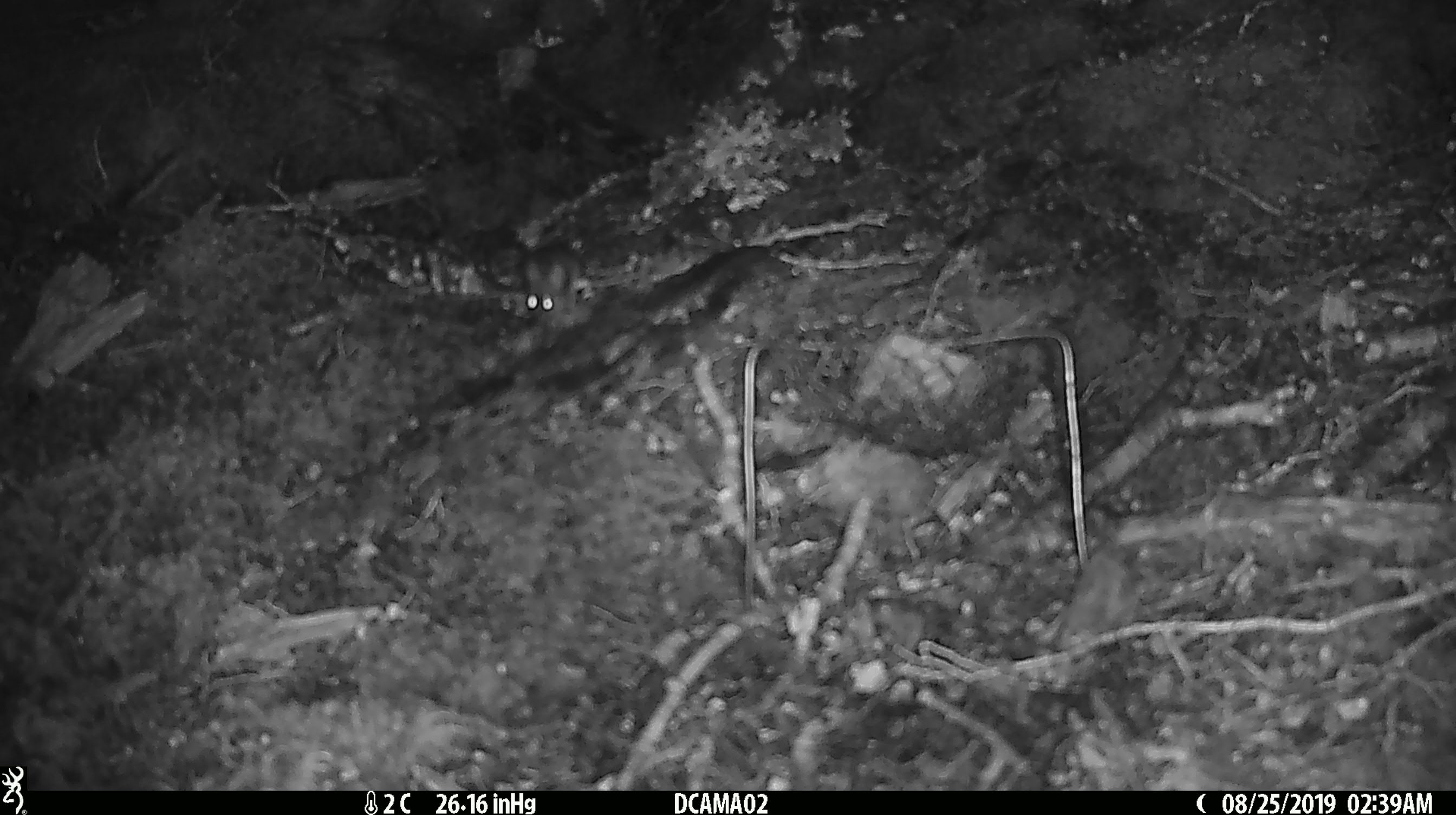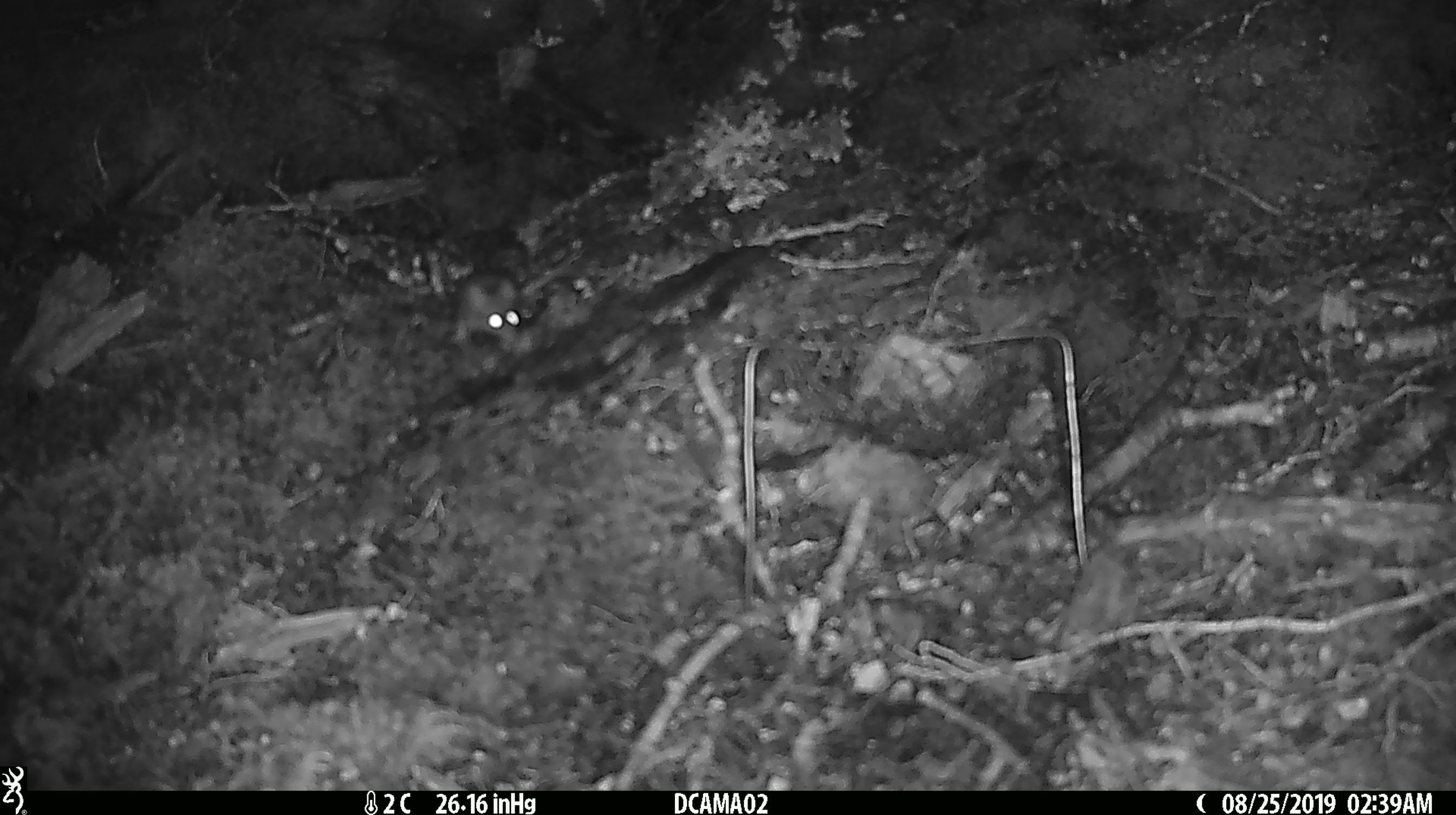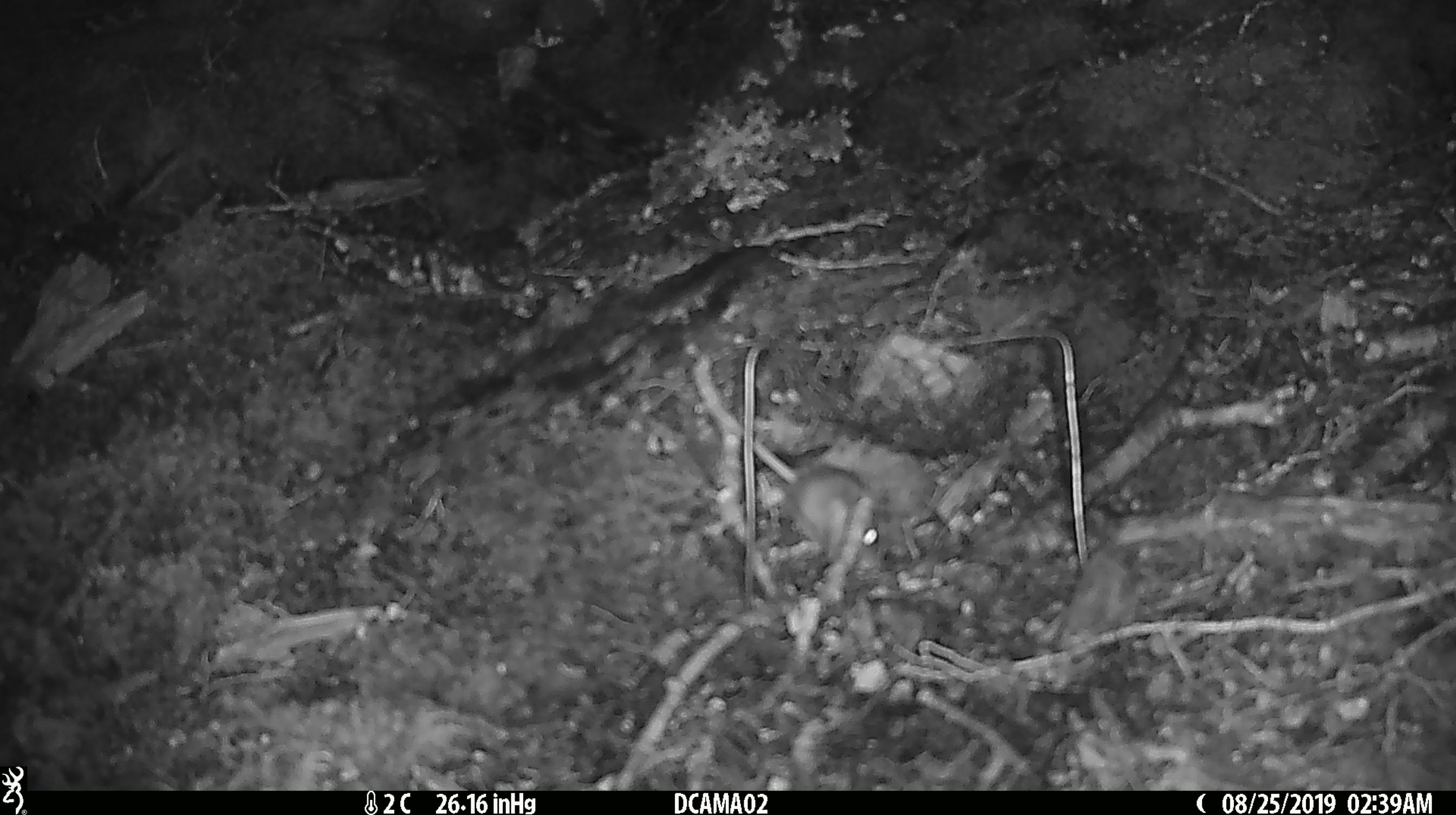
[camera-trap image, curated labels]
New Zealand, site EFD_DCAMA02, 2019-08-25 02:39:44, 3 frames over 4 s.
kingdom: Animalia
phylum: Chordata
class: Mammalia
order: Rodentia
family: Muridae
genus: Mus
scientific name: Mus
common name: mouse